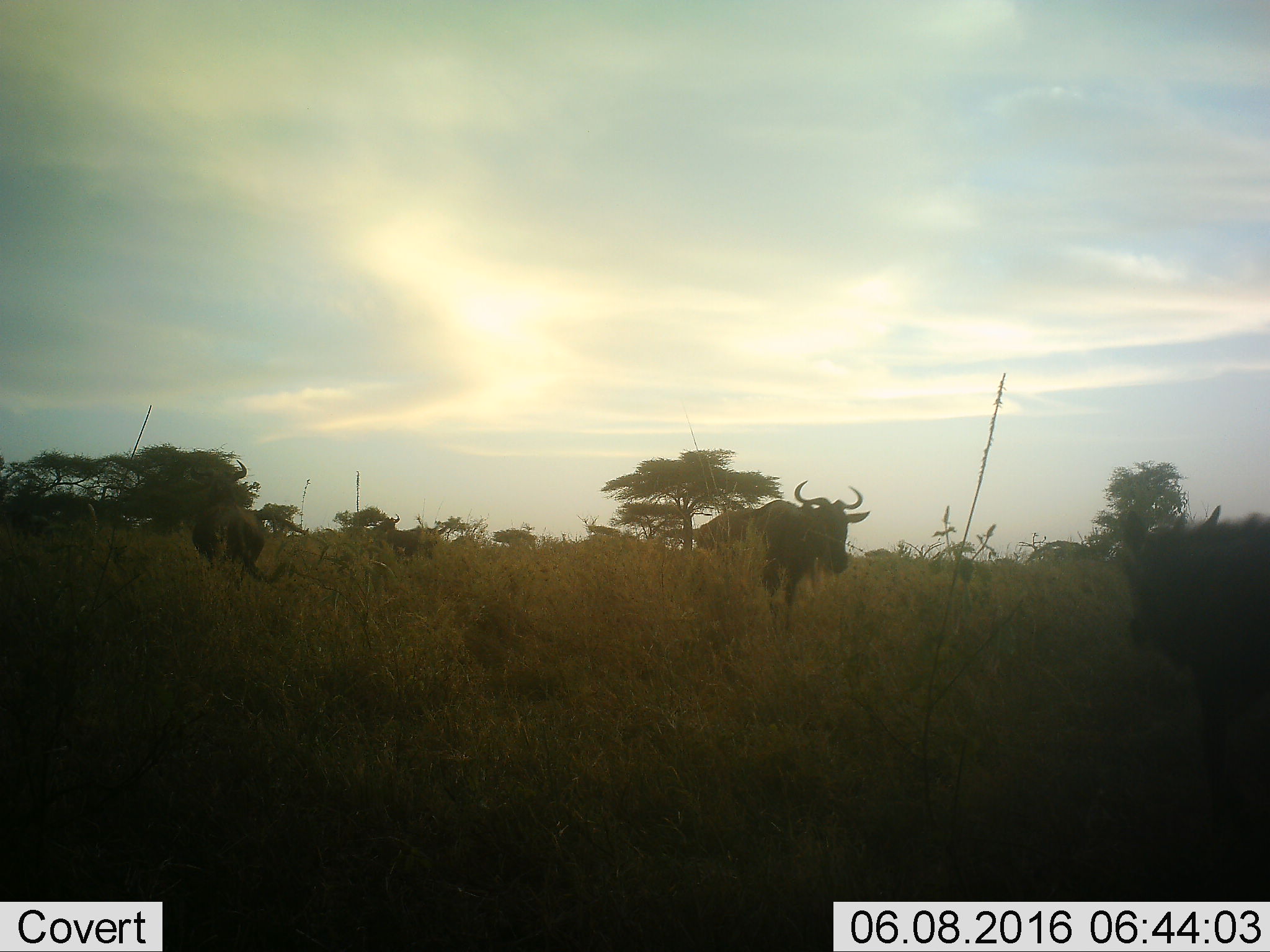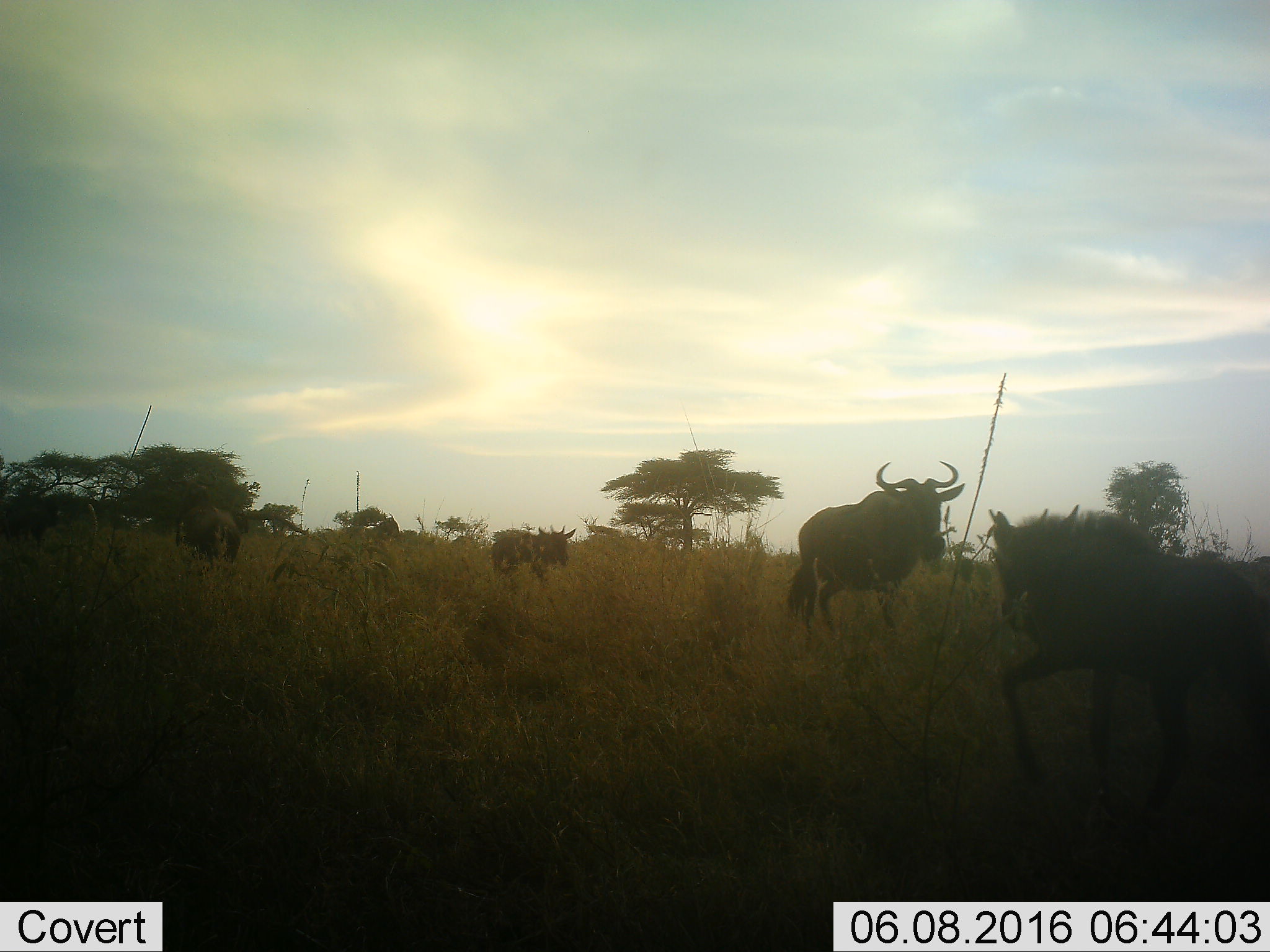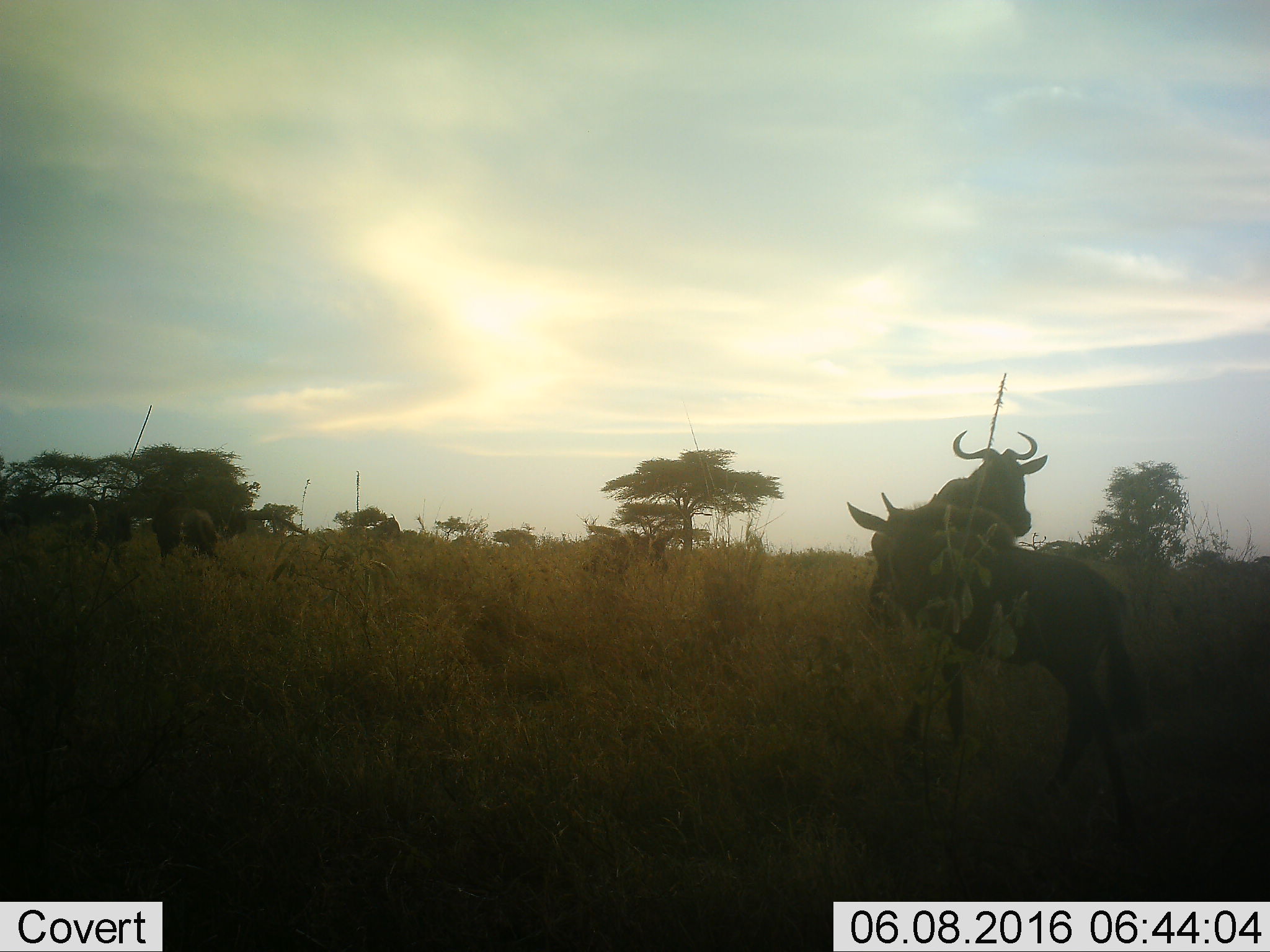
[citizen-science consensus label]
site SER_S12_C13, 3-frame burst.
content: unidentified animal